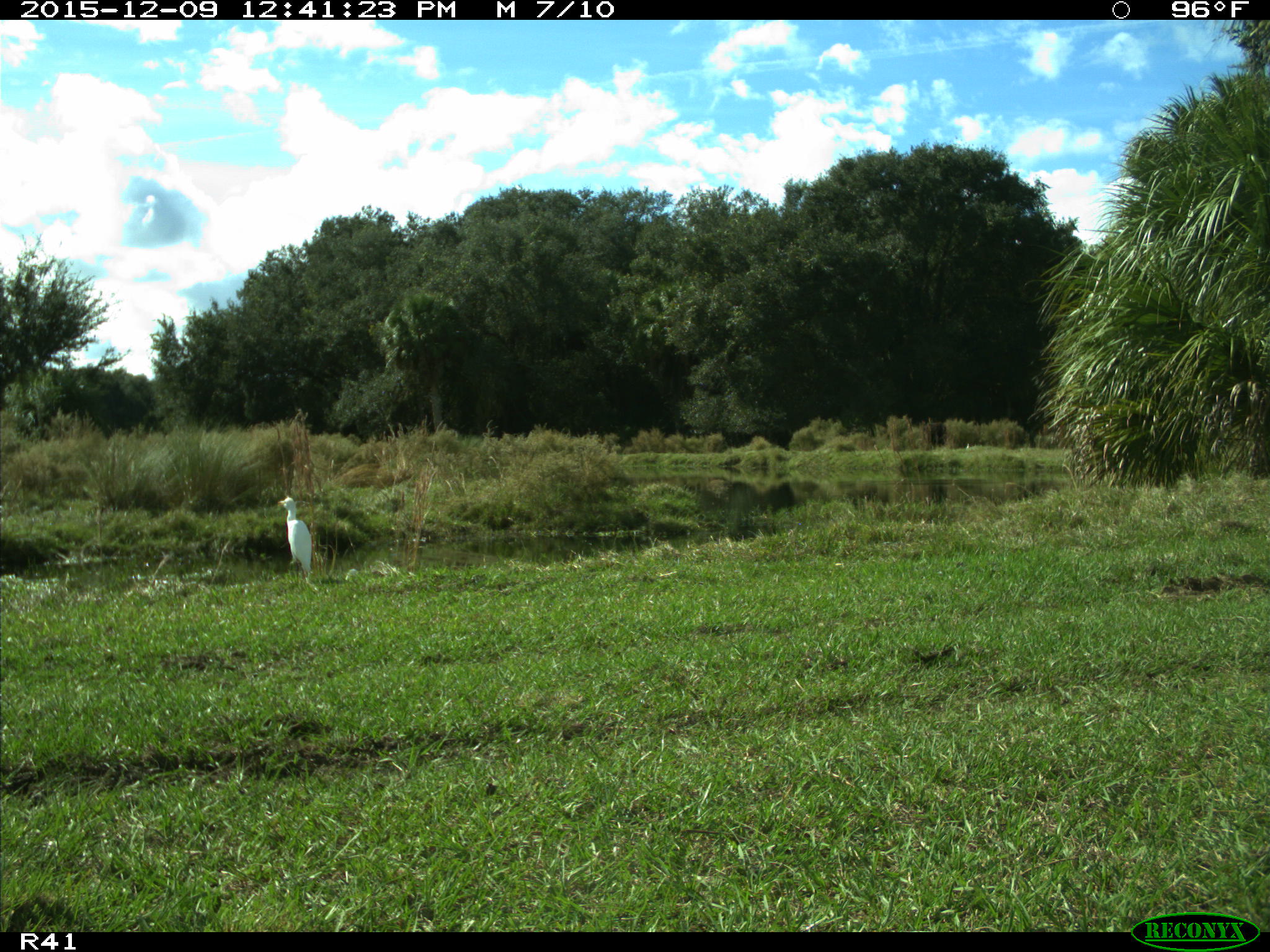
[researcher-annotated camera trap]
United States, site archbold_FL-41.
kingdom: Animalia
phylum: Chordata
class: Aves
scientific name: Aves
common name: birds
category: unidentified bird